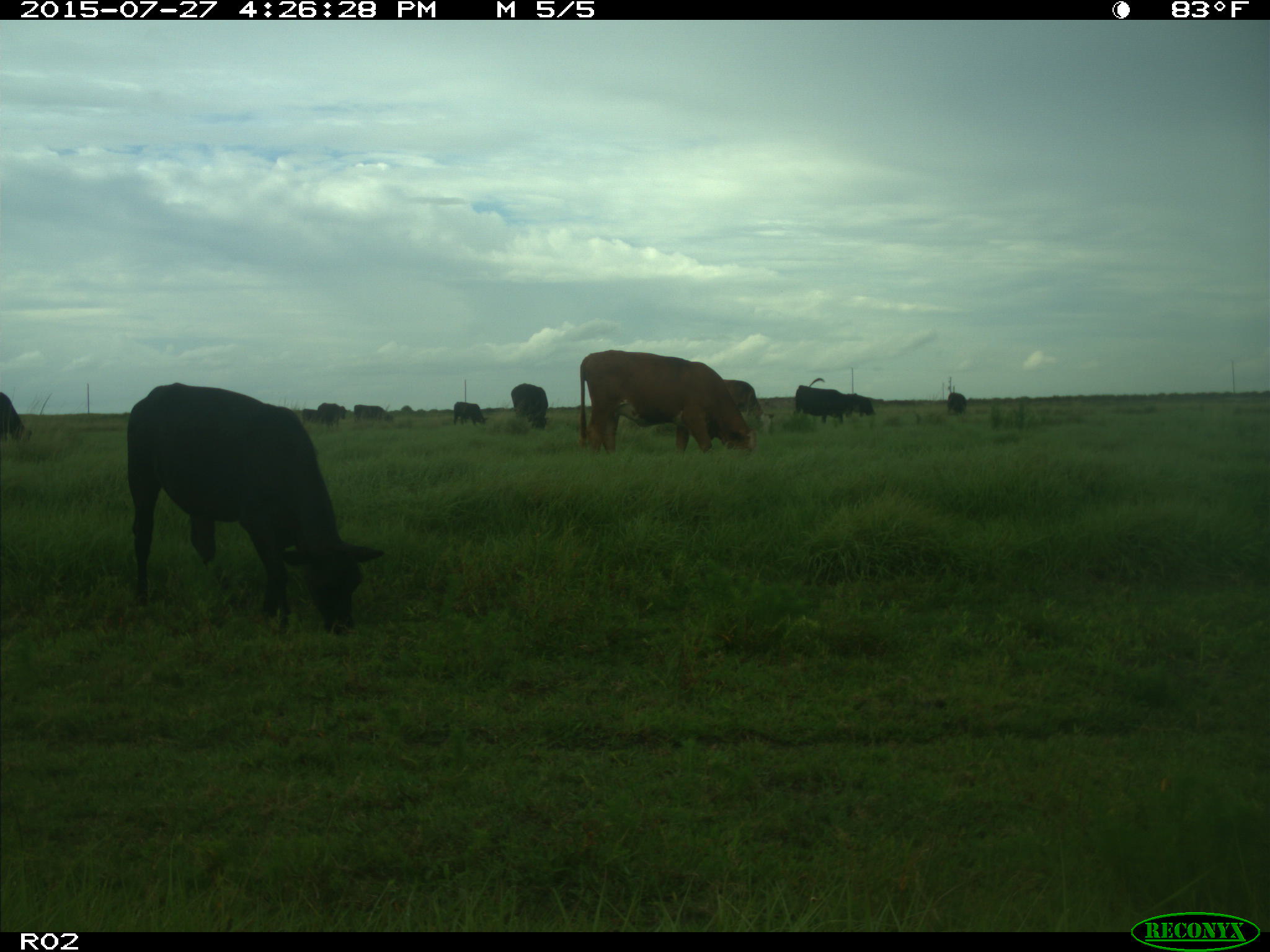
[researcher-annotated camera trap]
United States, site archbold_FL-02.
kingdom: Animalia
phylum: Chordata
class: Mammalia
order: Artiodactyla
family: Bovidae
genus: Bos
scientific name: Bos taurus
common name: domestic cow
Bos taurus (domestic cow).